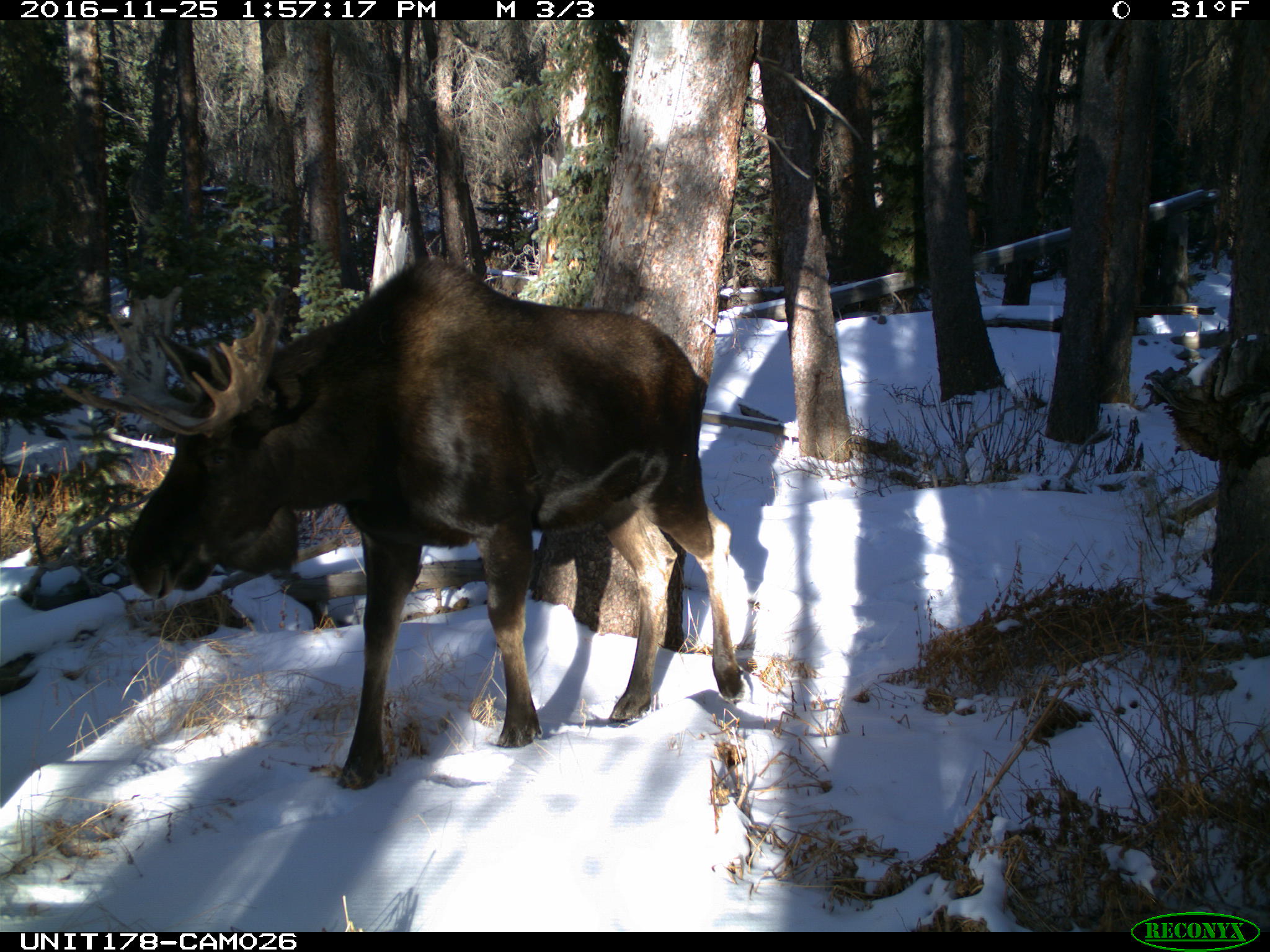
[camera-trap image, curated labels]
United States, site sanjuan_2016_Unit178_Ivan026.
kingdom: Animalia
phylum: Chordata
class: Mammalia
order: Artiodactyla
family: Cervidae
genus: Alces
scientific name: Alces alces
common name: moose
Alces alces (moose).